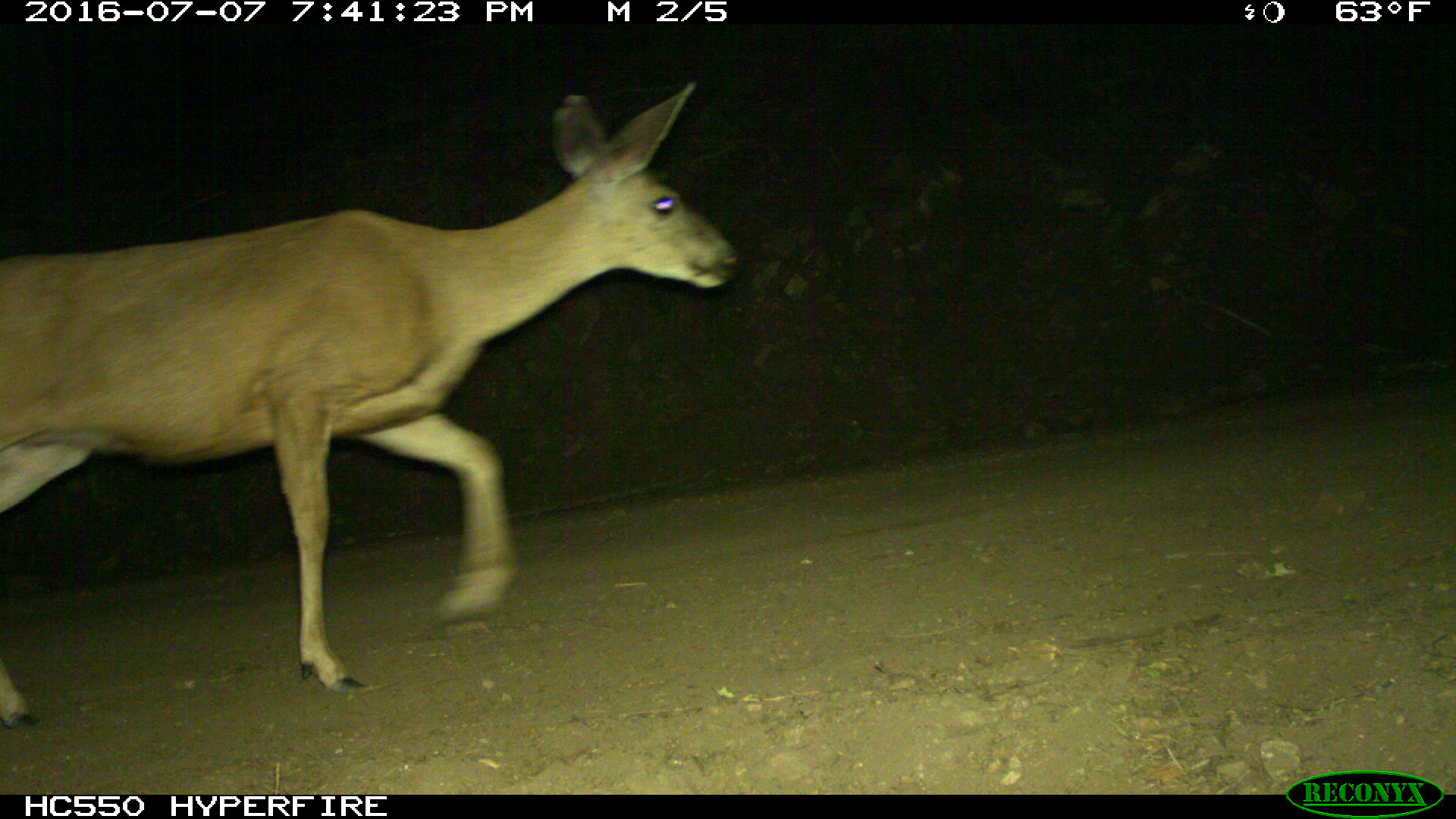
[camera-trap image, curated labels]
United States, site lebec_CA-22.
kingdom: Animalia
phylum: Chordata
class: Mammalia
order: Artiodactyla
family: Cervidae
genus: Odocoileus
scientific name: Odocoileus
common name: deer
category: unidentified deer